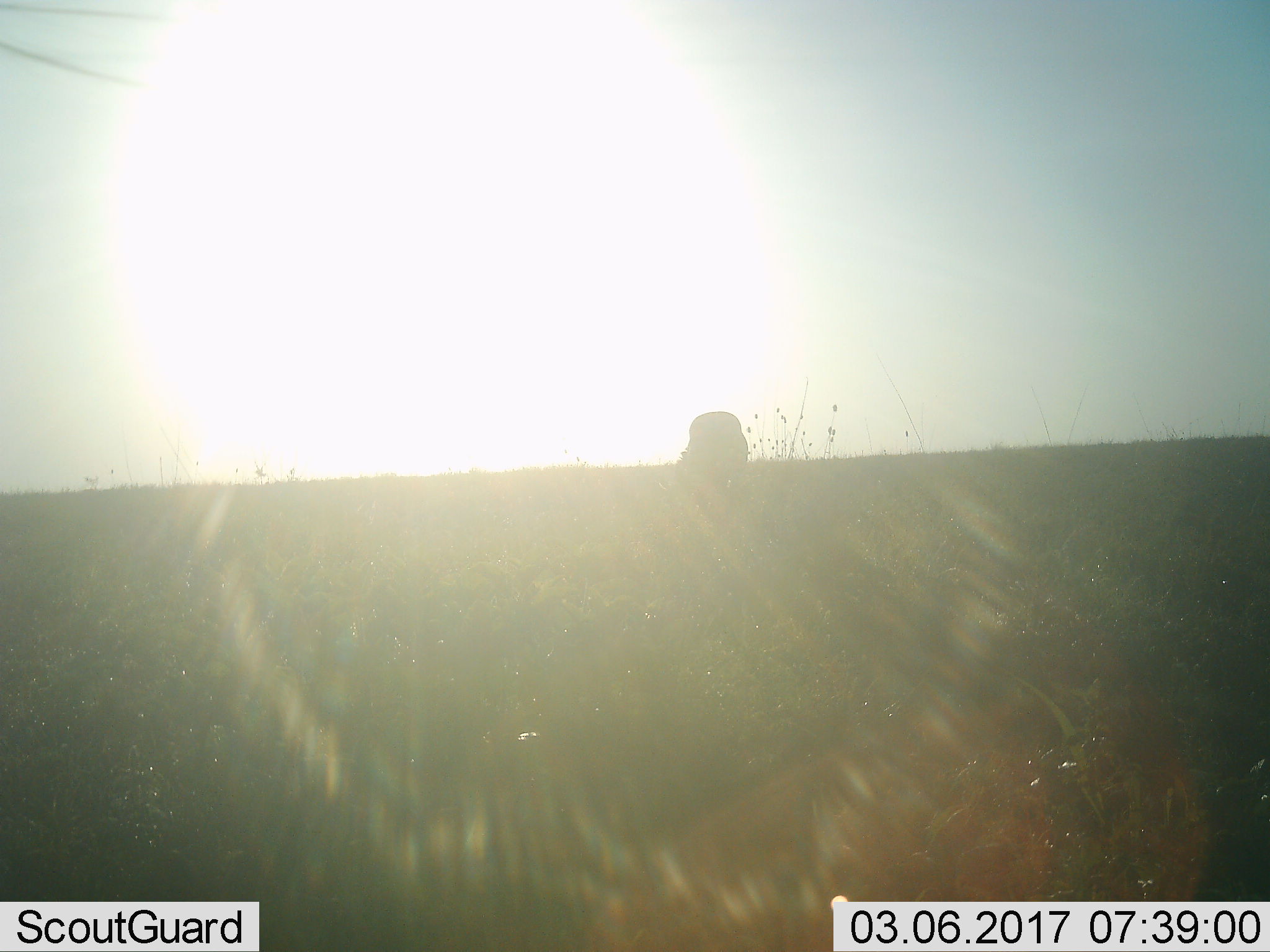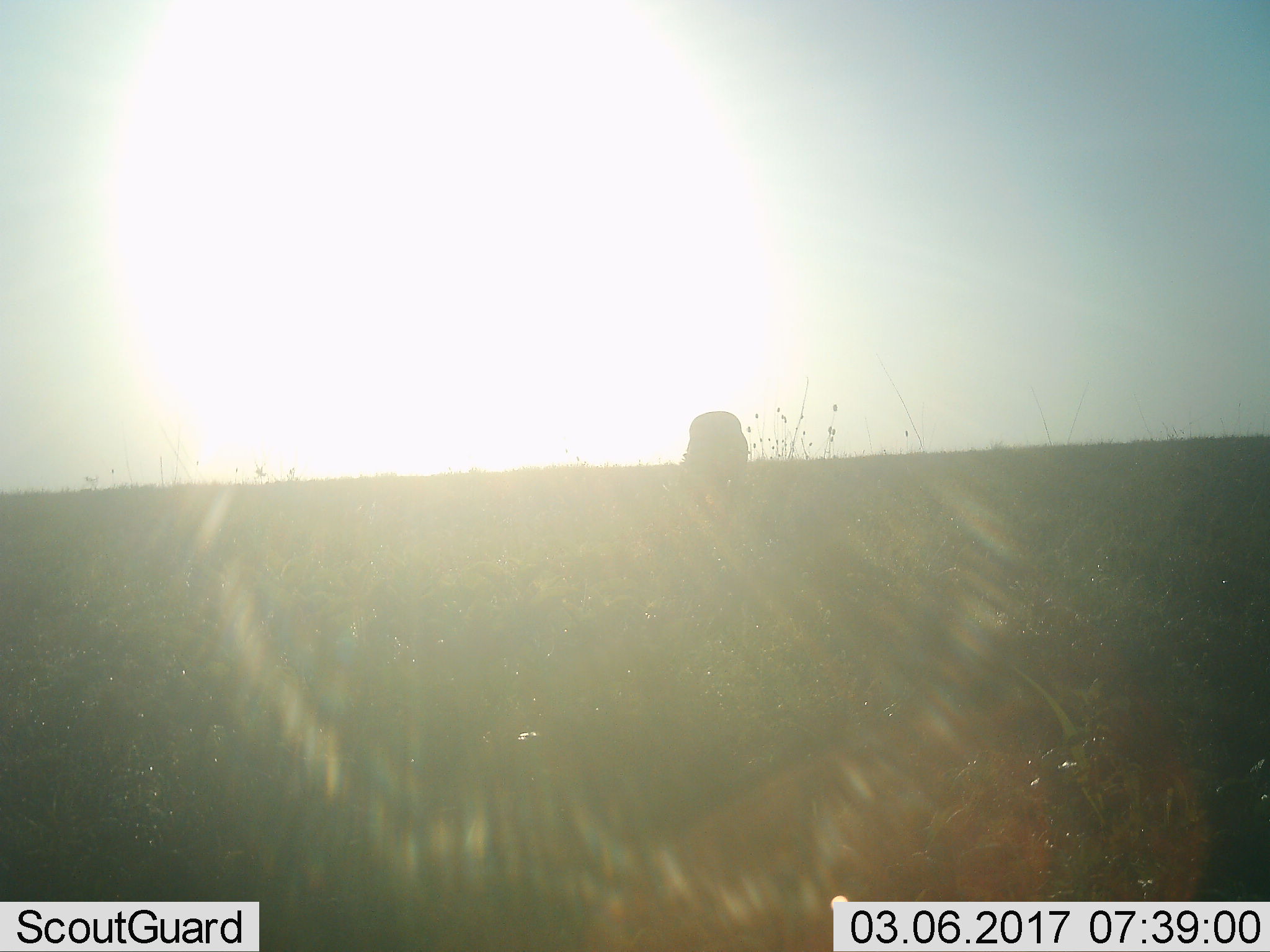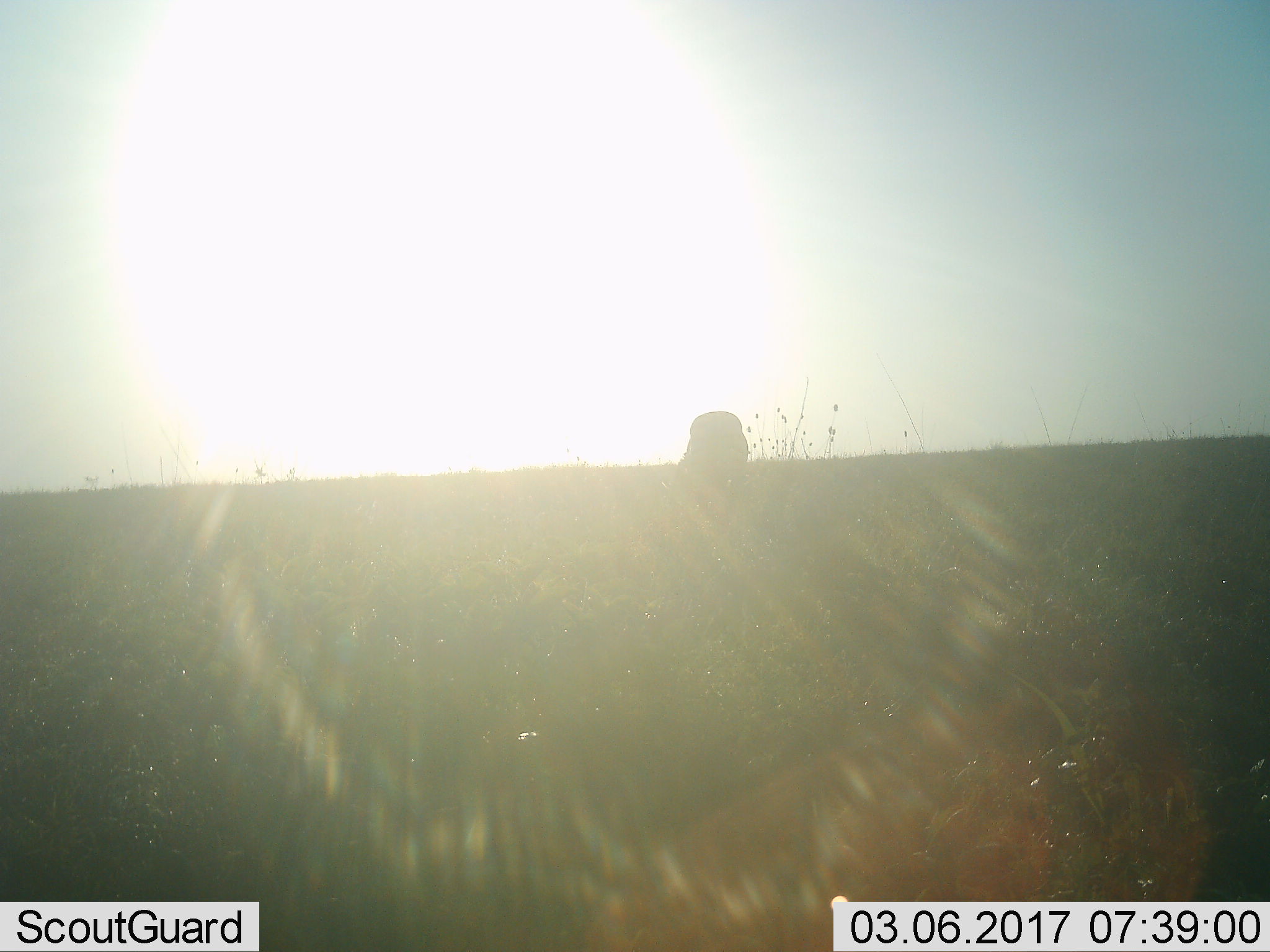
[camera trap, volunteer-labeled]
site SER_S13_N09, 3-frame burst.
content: unidentified animal